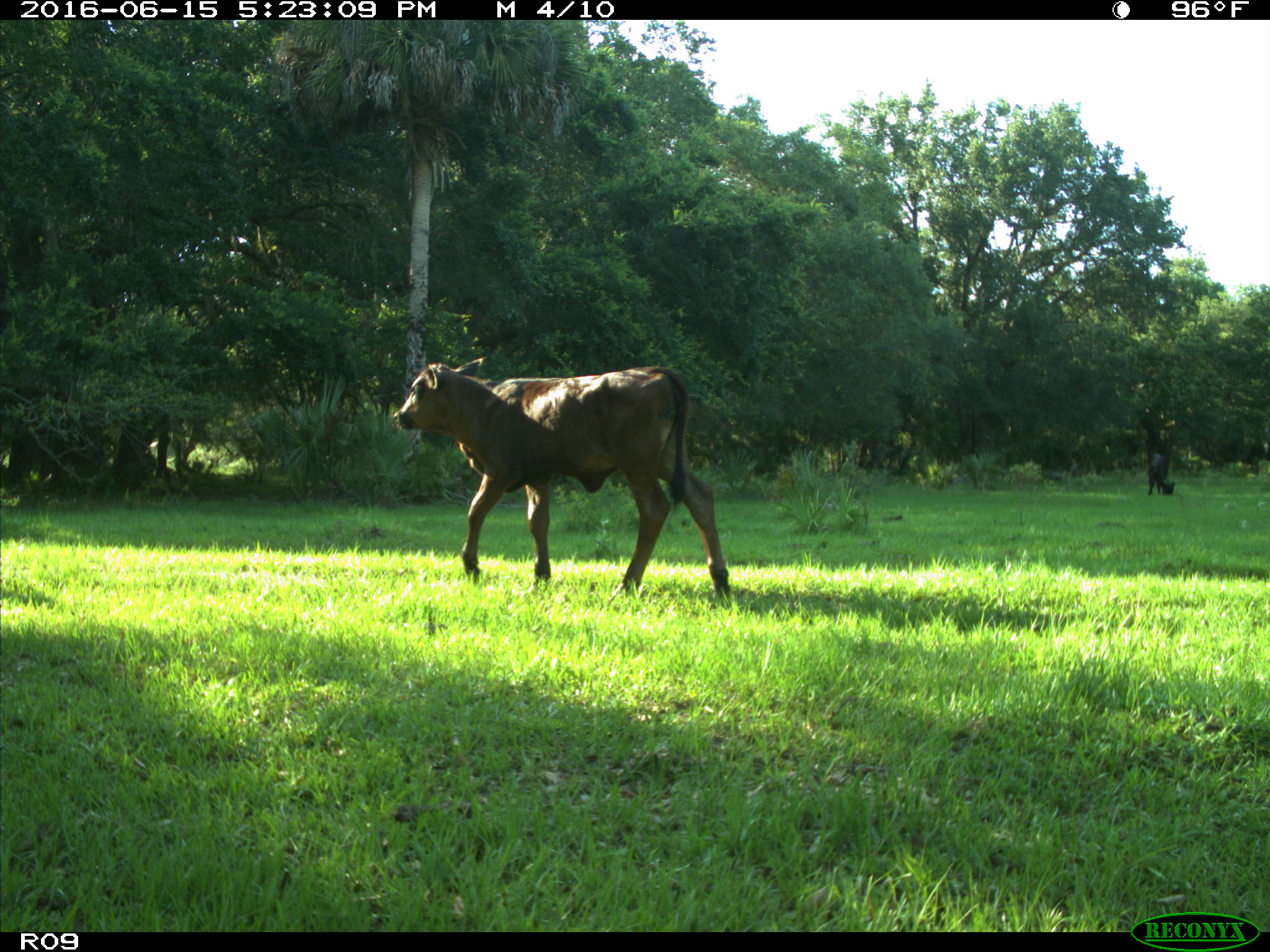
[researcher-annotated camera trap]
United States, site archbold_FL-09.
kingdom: Animalia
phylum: Chordata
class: Mammalia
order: Artiodactyla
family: Bovidae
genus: Bos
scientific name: Bos taurus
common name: domestic cow